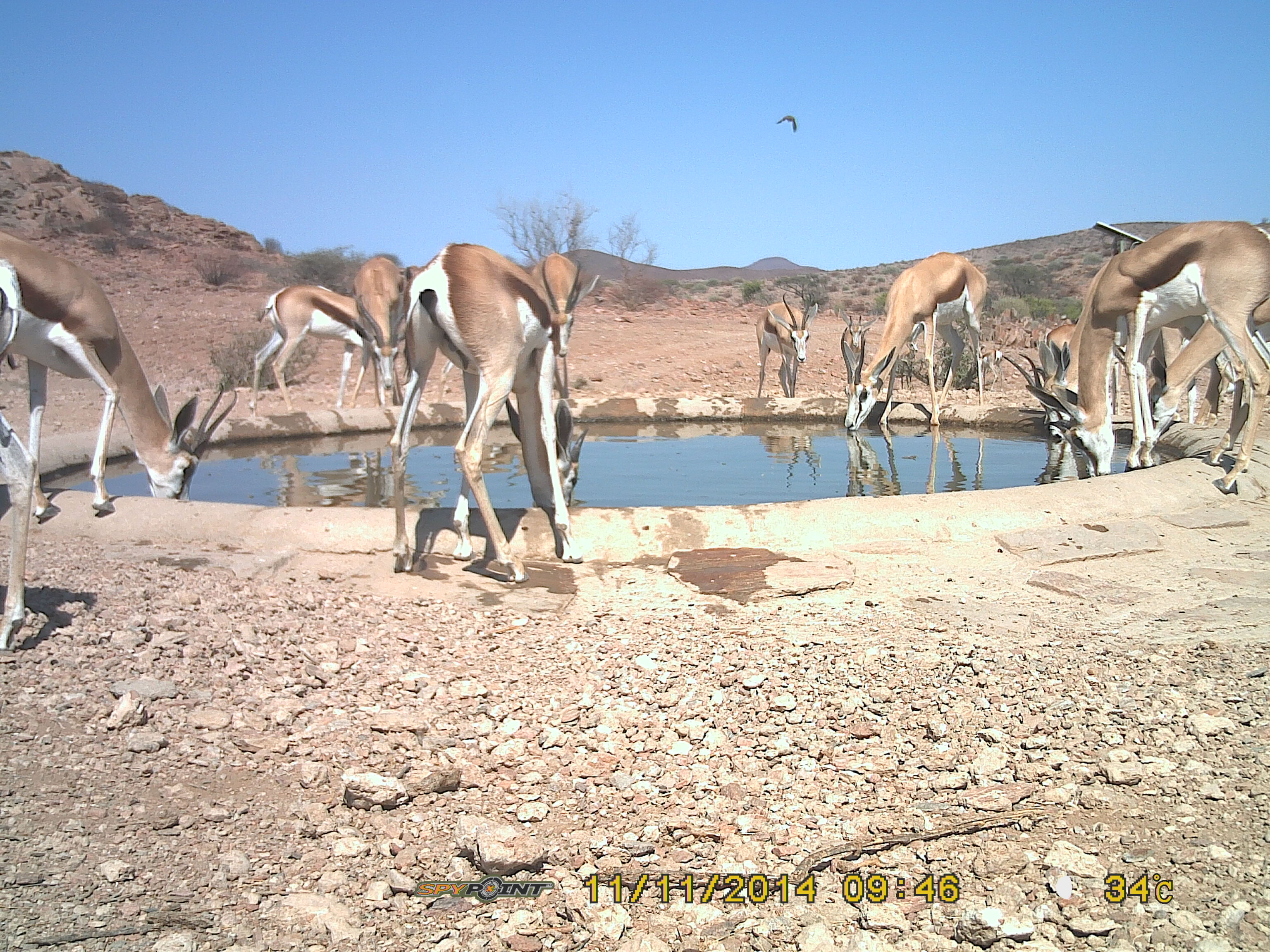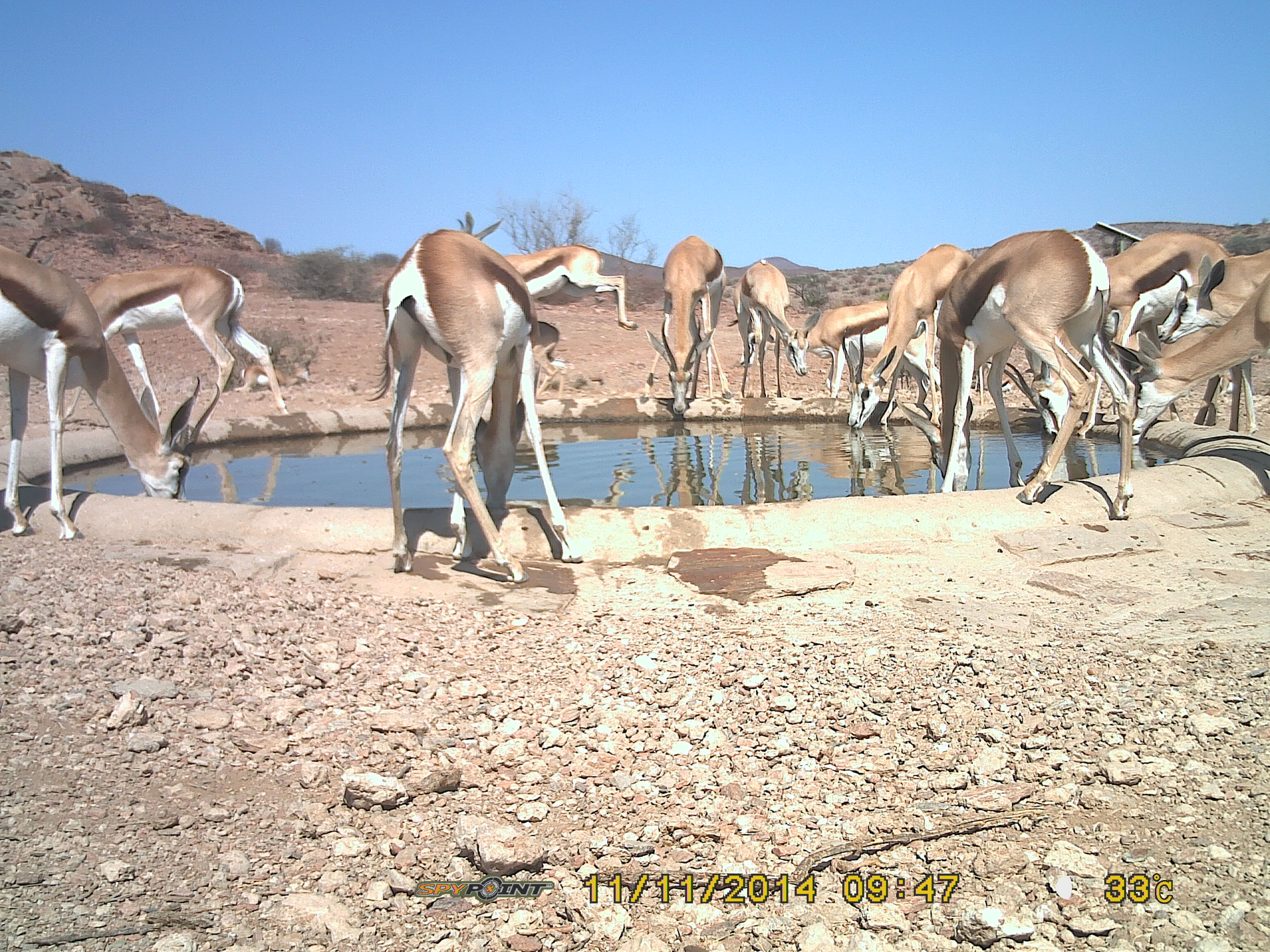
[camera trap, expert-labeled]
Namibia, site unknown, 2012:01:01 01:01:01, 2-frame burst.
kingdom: Animalia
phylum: Chordata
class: Mammalia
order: Artiodactyla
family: Bovidae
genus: Antidorcas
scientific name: Antidorcas marsupialis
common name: springbok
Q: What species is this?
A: Antidorcas marsupialis (springbok).